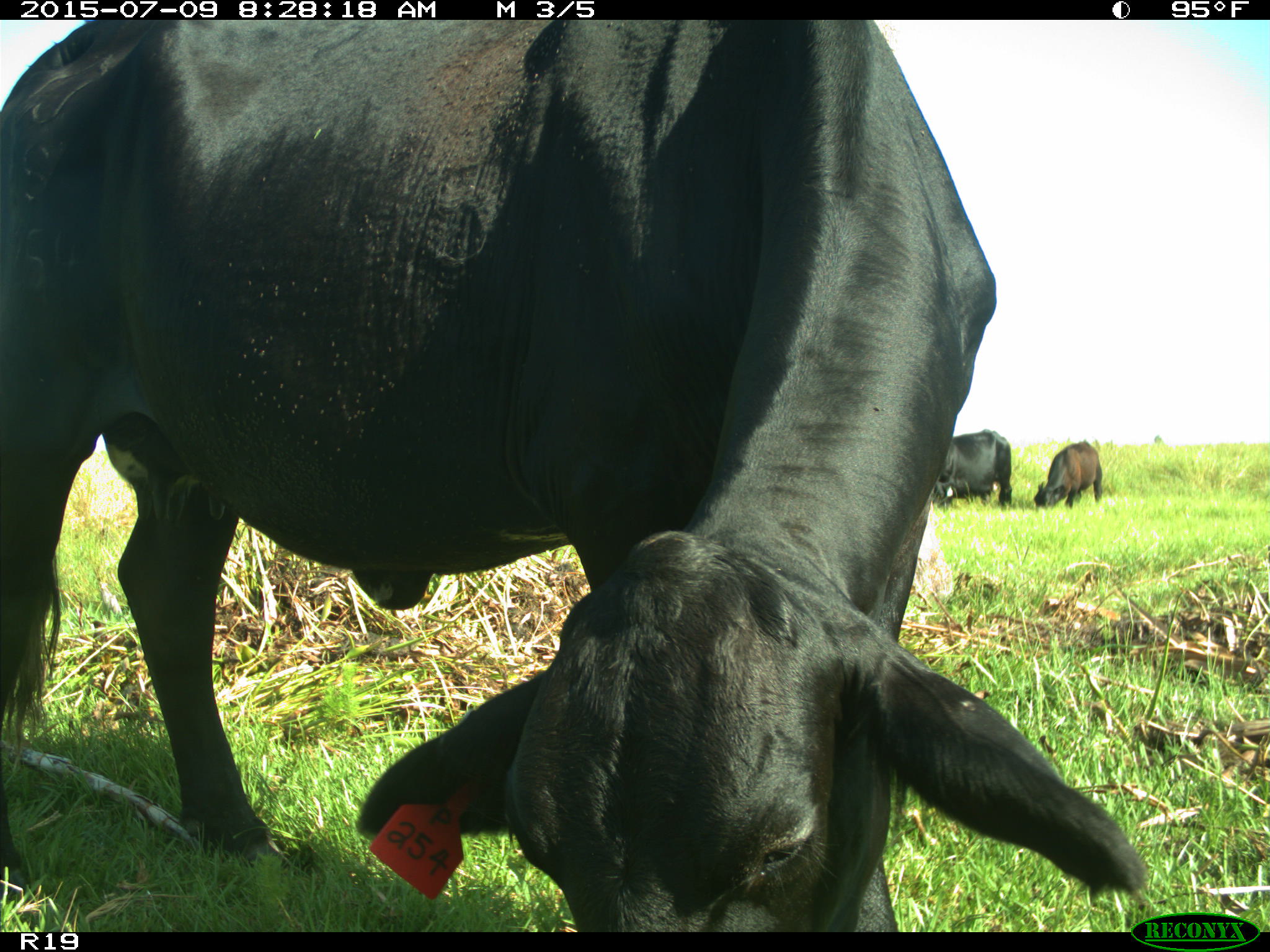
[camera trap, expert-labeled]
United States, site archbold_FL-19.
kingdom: Animalia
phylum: Chordata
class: Mammalia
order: Artiodactyla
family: Bovidae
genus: Bos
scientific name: Bos taurus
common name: domestic cow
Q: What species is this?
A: Bos taurus (domestic cow).